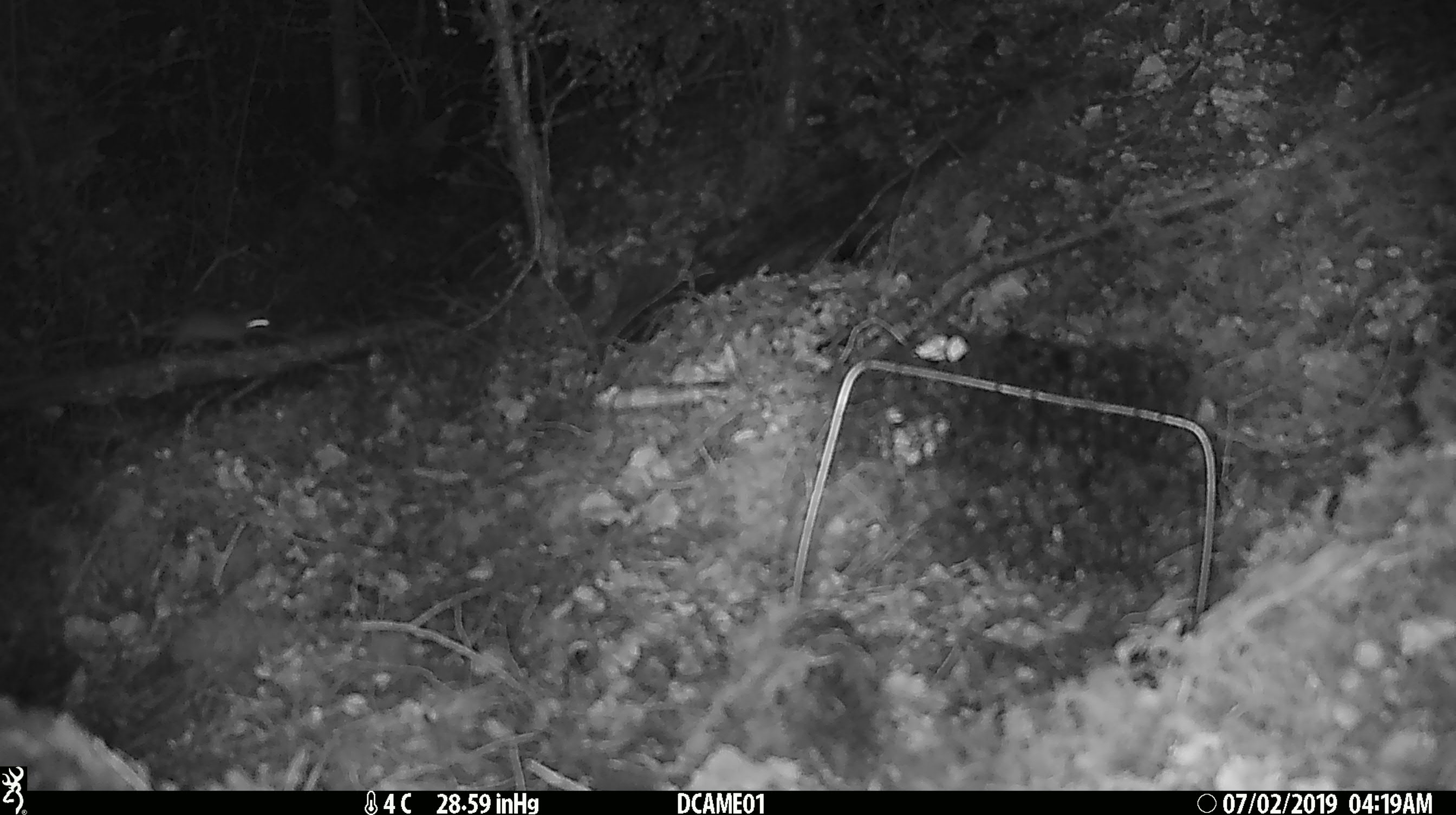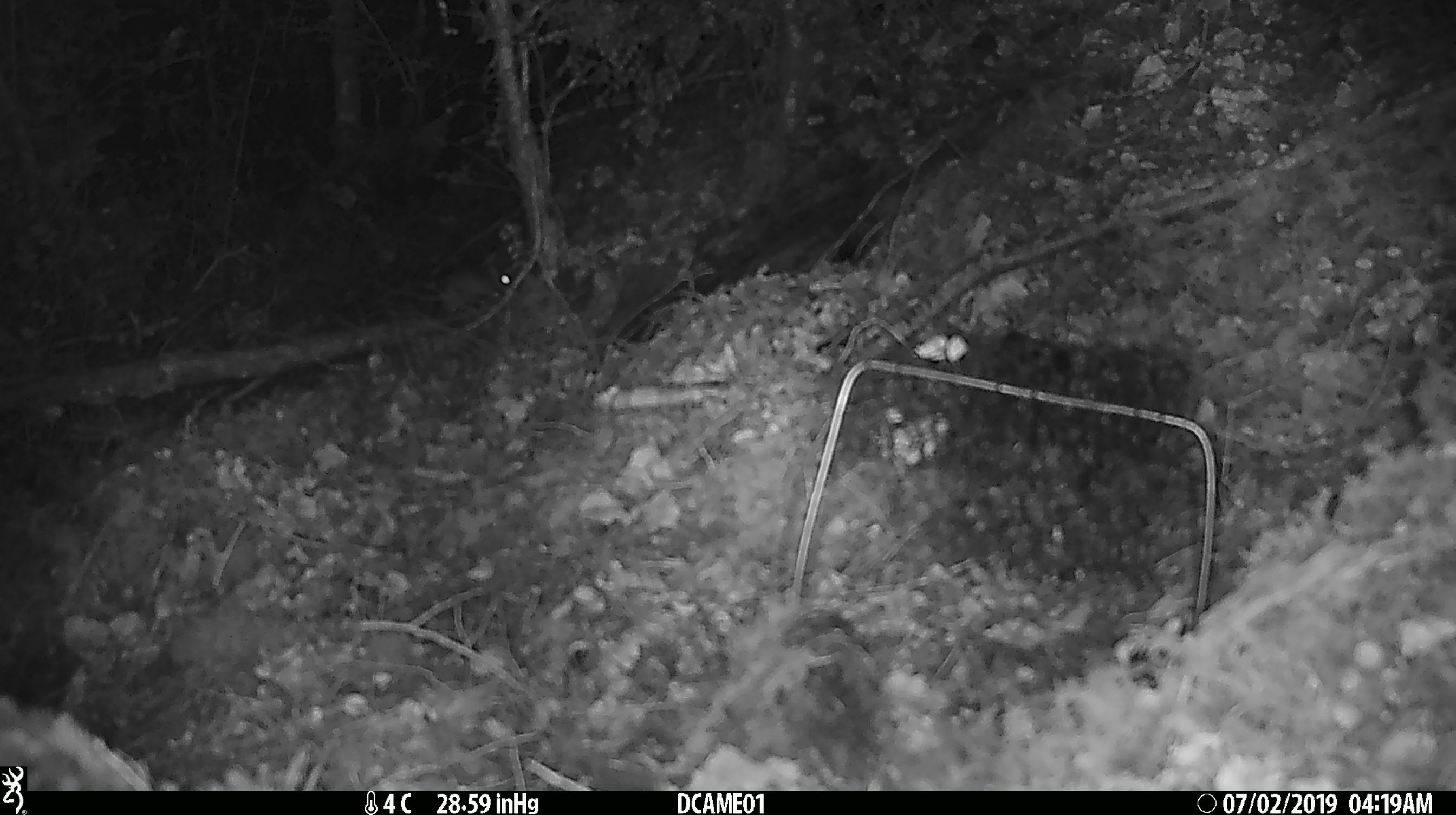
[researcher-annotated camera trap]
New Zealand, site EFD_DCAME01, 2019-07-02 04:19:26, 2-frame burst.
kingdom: Animalia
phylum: Chordata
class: Mammalia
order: Rodentia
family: Muridae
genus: Mus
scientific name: Mus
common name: mouse